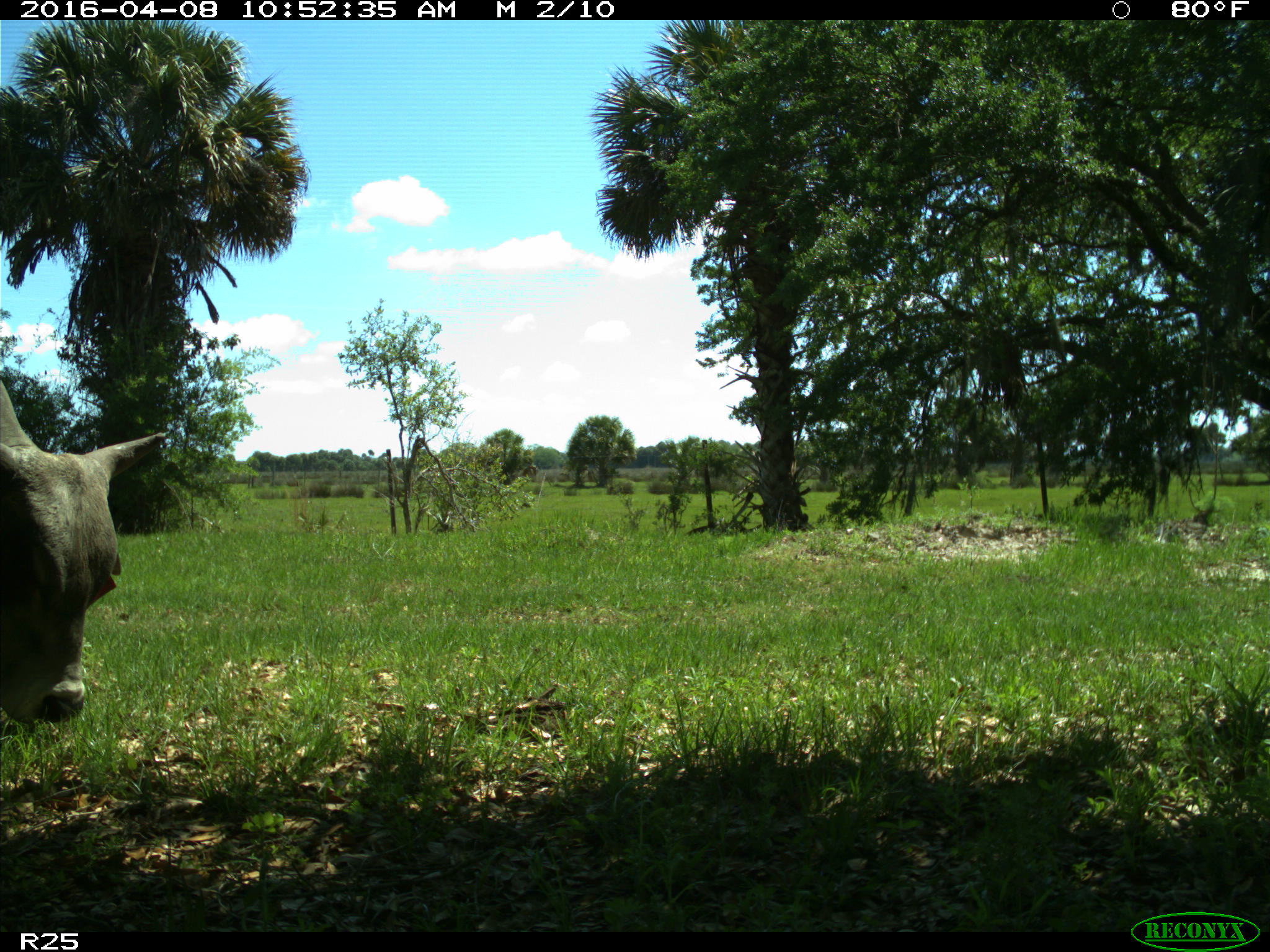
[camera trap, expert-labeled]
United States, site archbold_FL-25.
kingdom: Animalia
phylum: Chordata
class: Mammalia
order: Artiodactyla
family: Bovidae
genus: Bos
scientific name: Bos taurus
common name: domestic cow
Bos taurus (domestic cow).